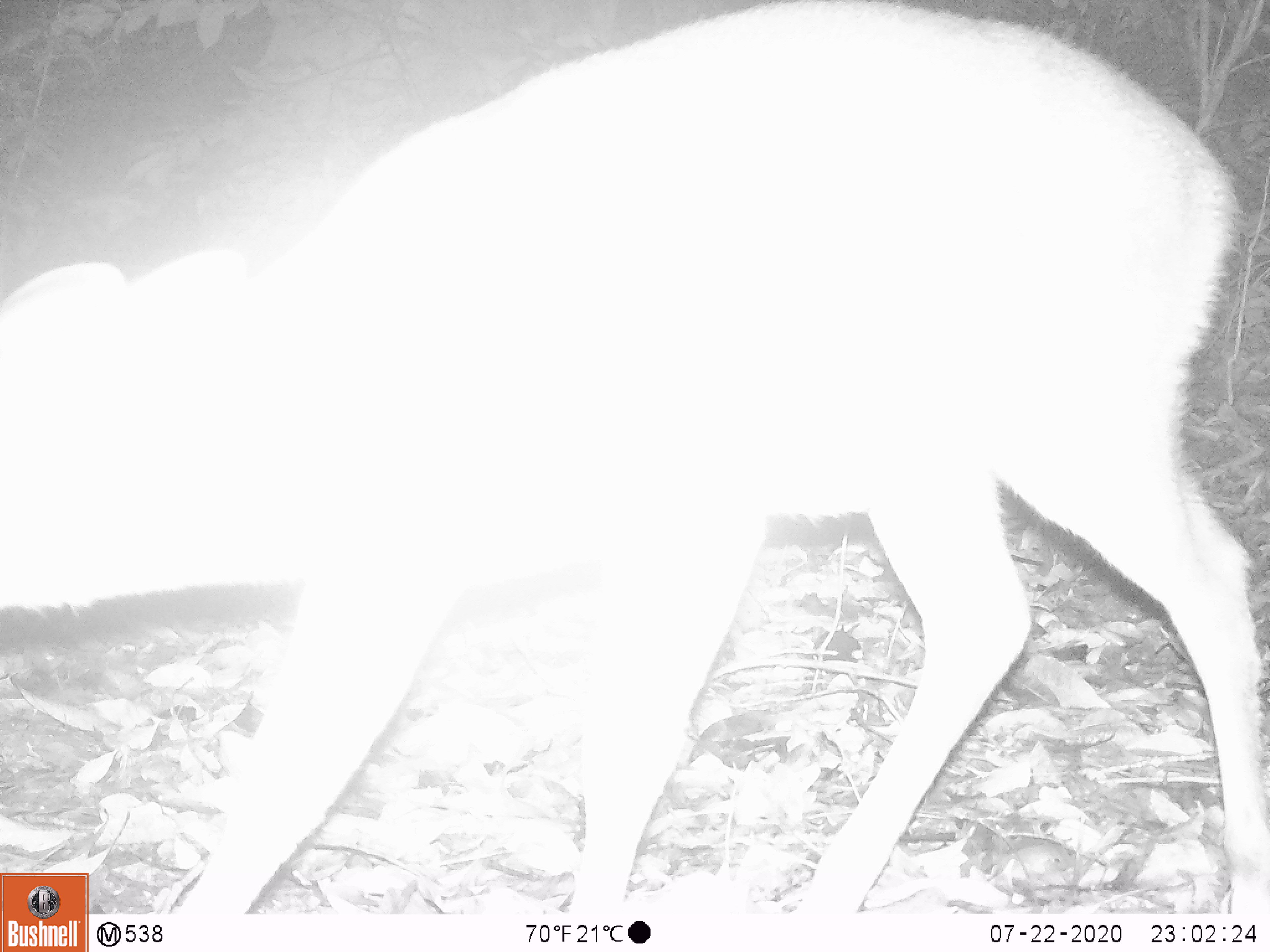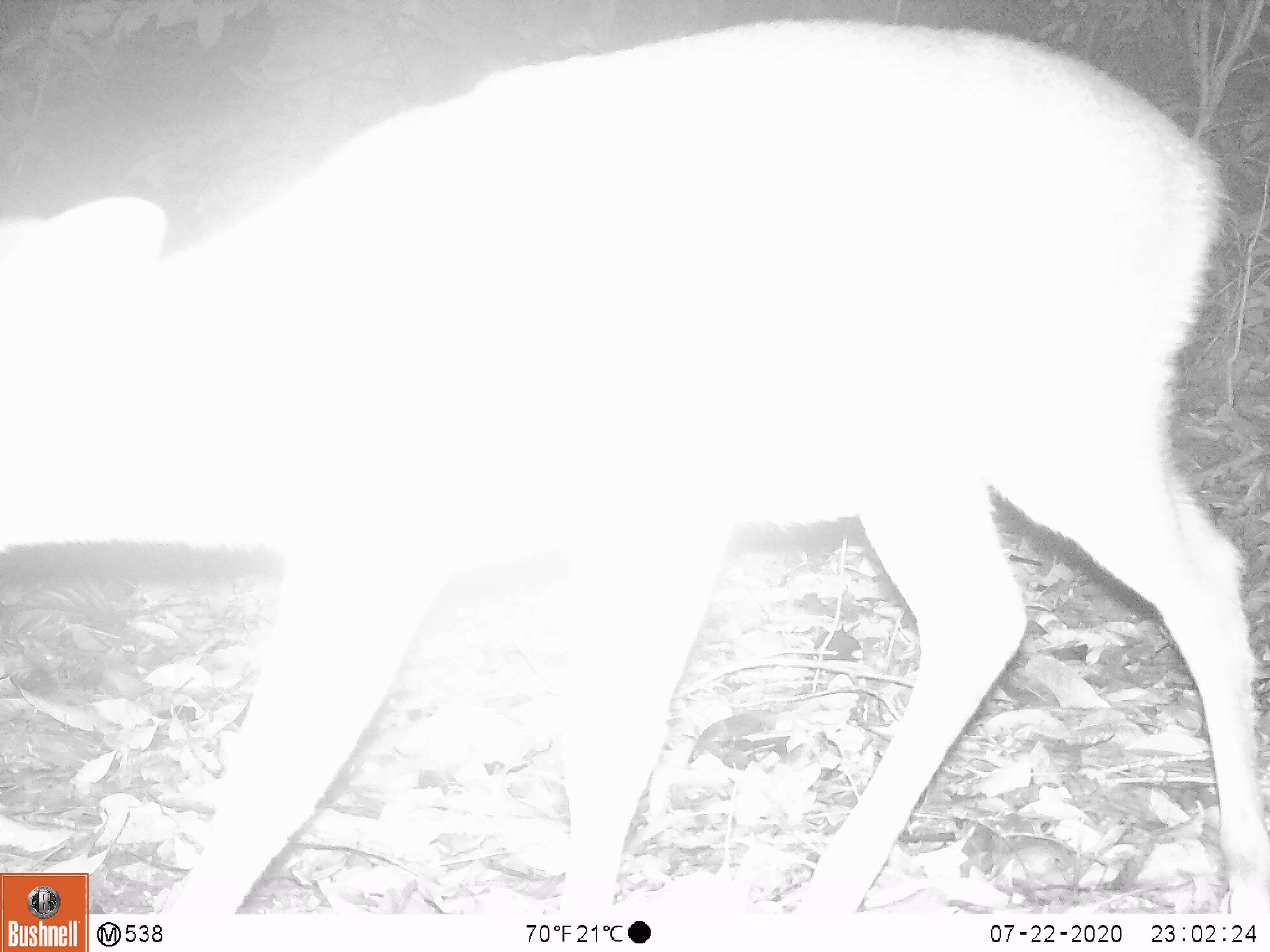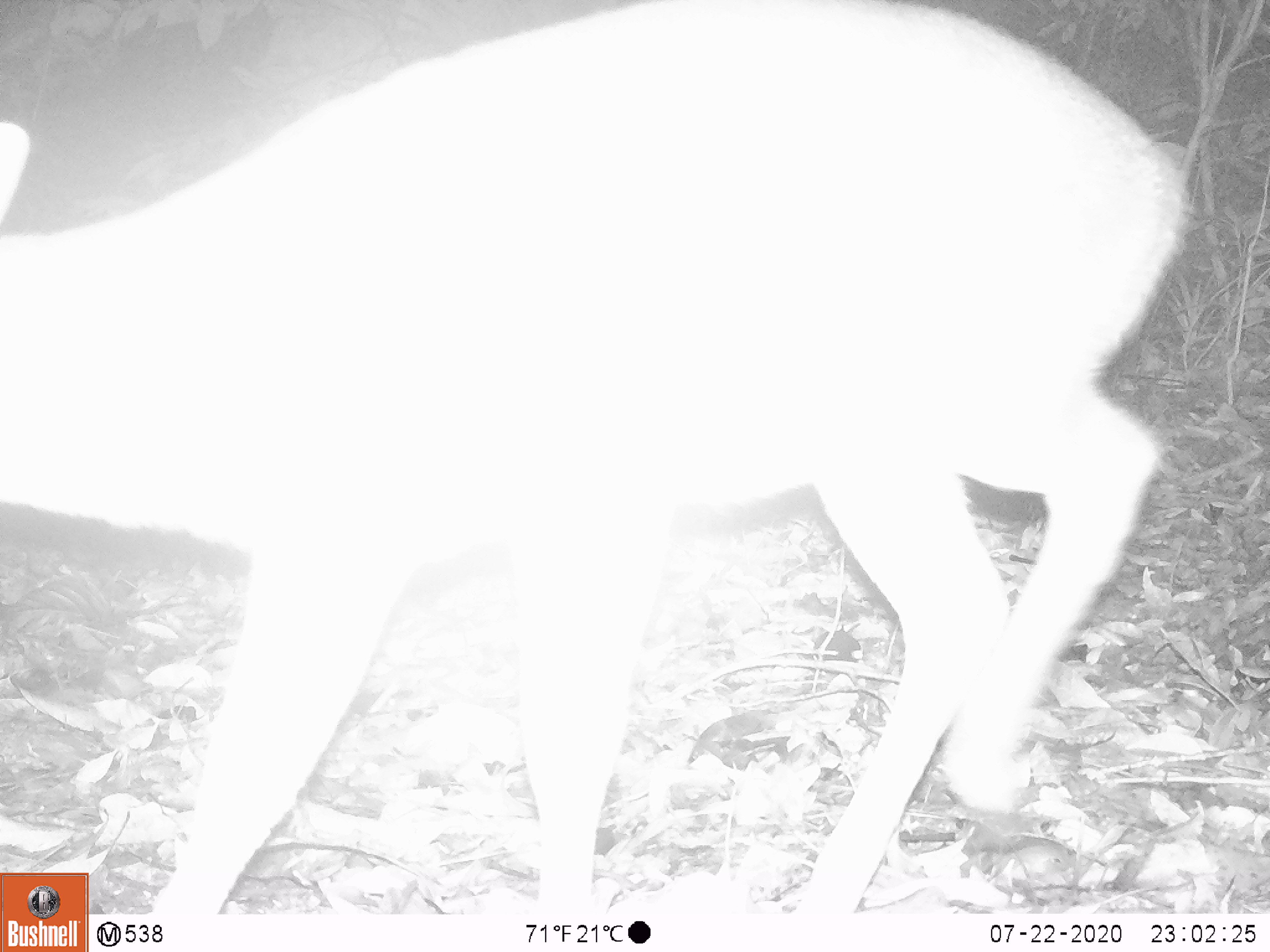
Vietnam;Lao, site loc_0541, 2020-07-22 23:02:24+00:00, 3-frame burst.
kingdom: Animalia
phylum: Chordata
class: Mammalia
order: Artiodactyla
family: Cervidae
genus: Muntiacus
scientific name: Muntiacus vuquangensis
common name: large-antlered muntjac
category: large antlered muntjac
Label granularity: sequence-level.